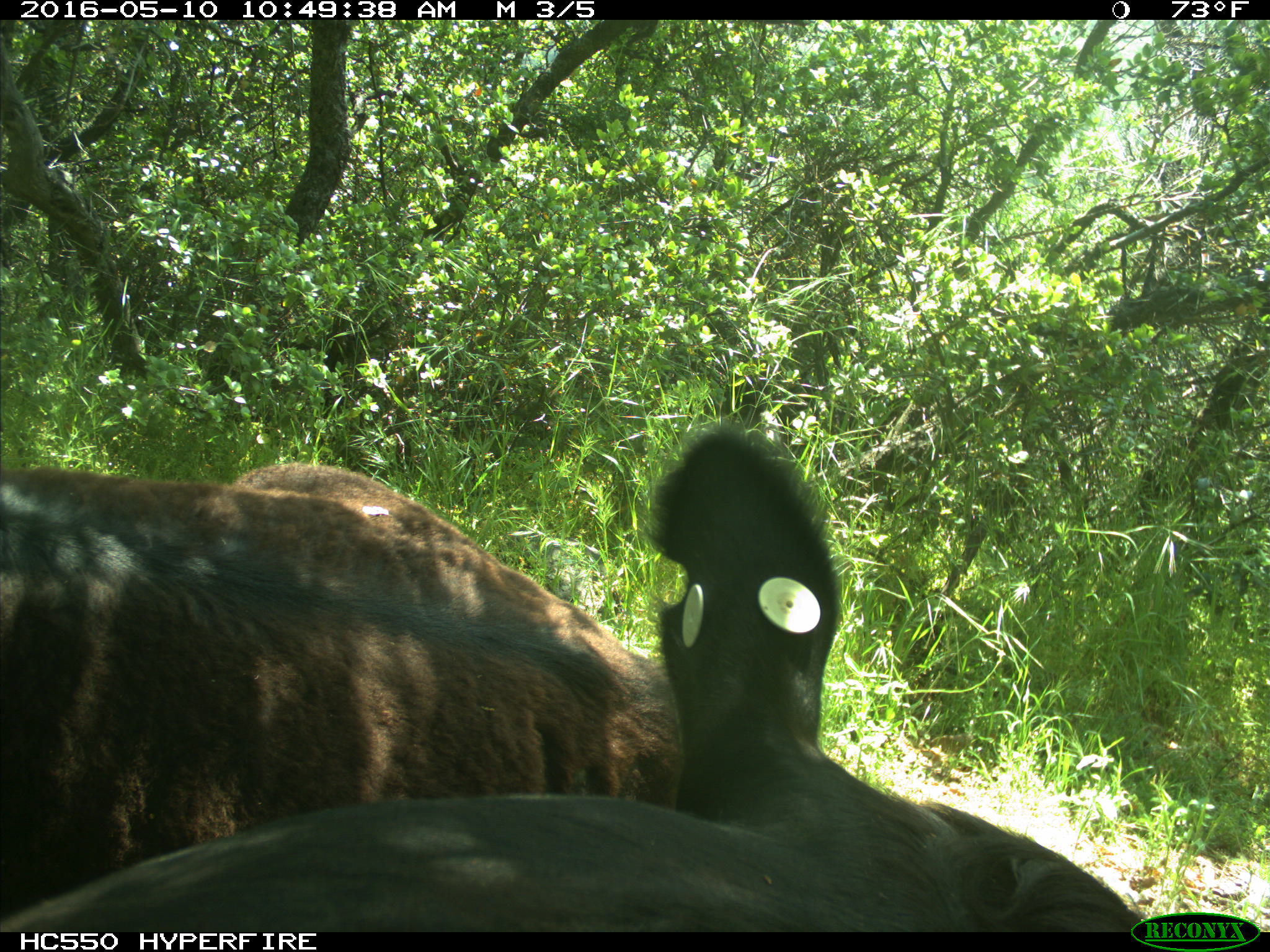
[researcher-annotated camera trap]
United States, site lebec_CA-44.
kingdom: Animalia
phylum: Chordata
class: Mammalia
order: Artiodactyla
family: Bovidae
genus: Bos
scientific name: Bos taurus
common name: domestic cow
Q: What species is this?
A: Bos taurus (domestic cow).